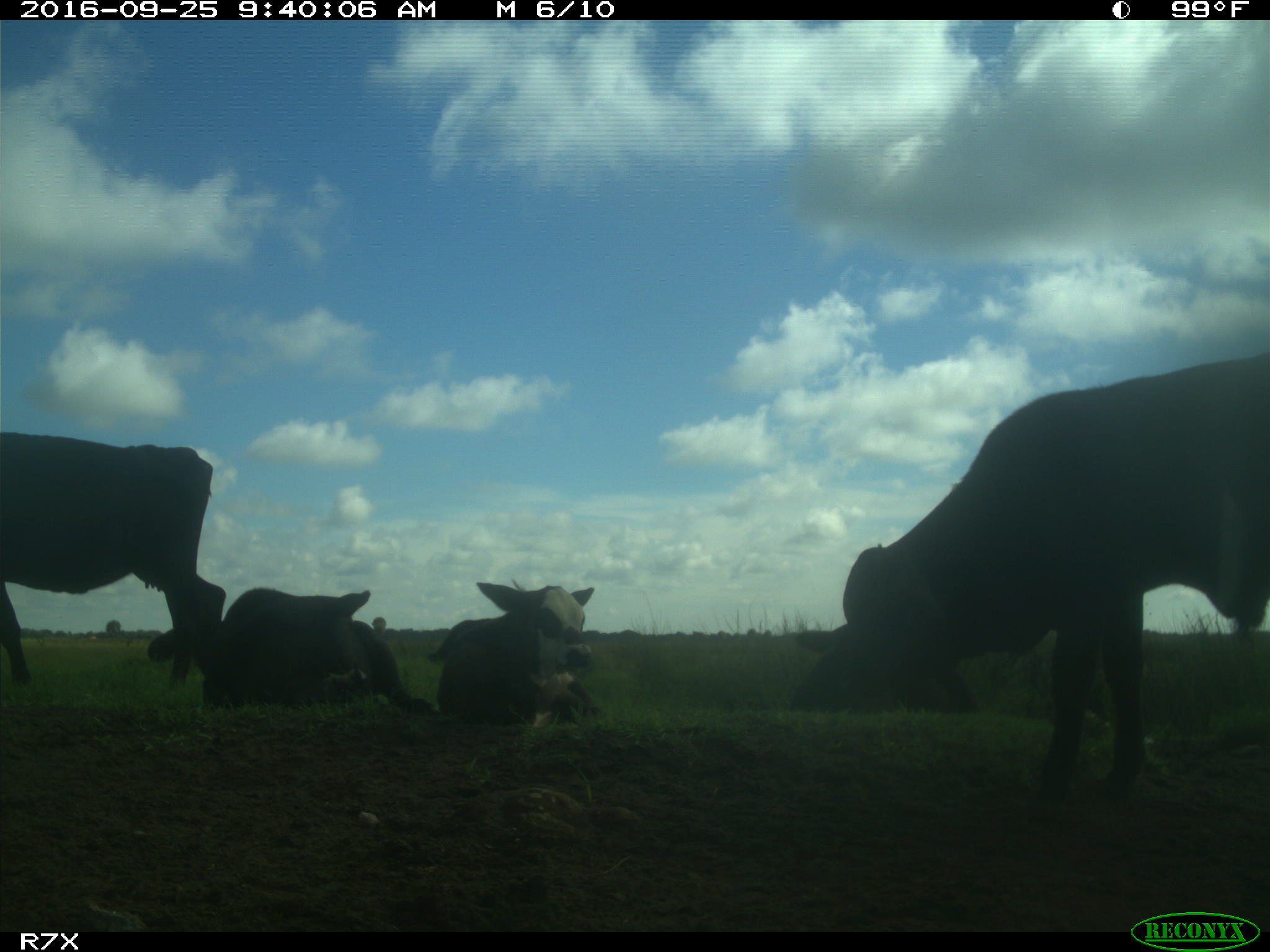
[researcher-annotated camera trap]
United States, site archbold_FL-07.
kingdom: Animalia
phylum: Chordata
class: Mammalia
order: Artiodactyla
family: Bovidae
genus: Bos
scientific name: Bos taurus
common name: domestic cow